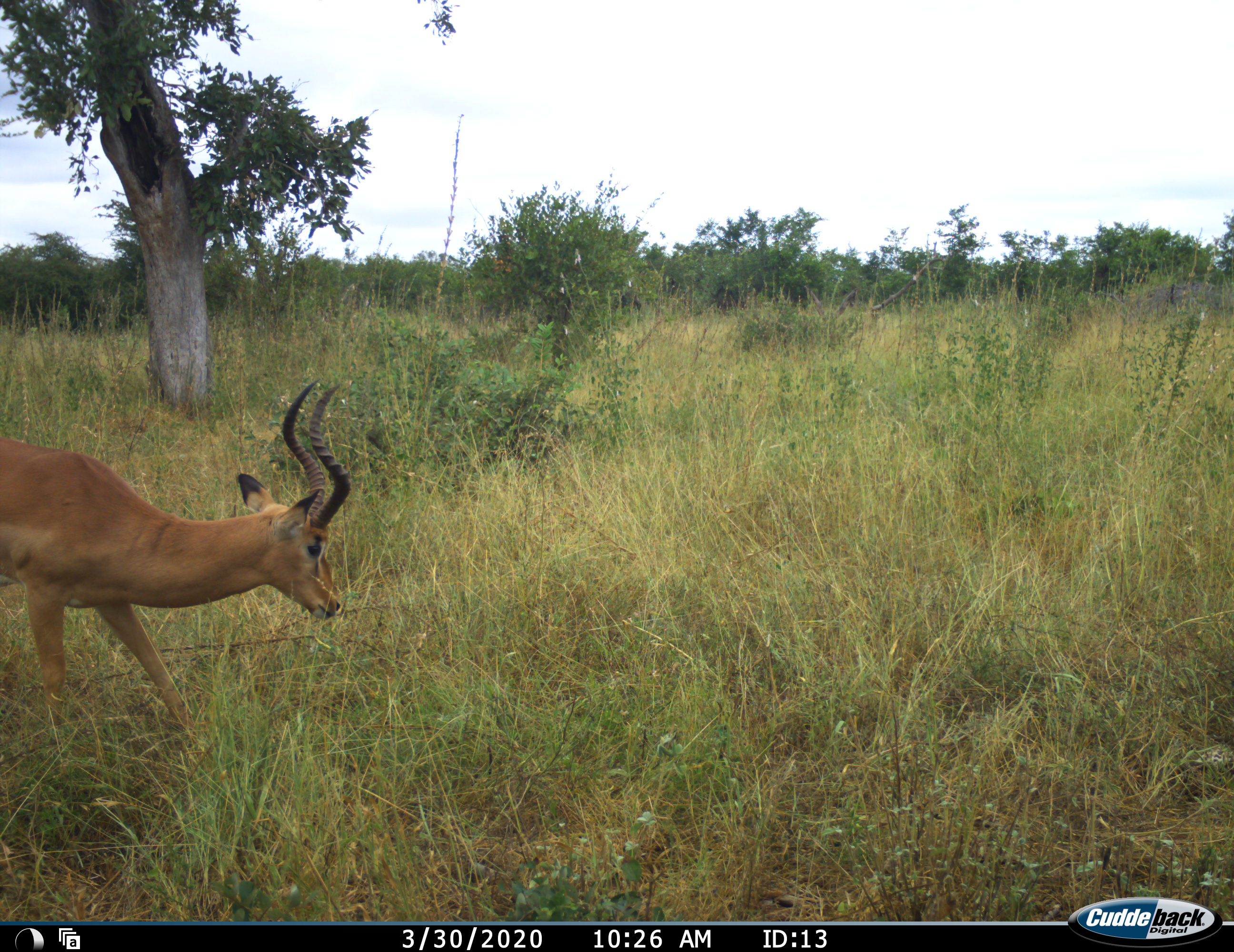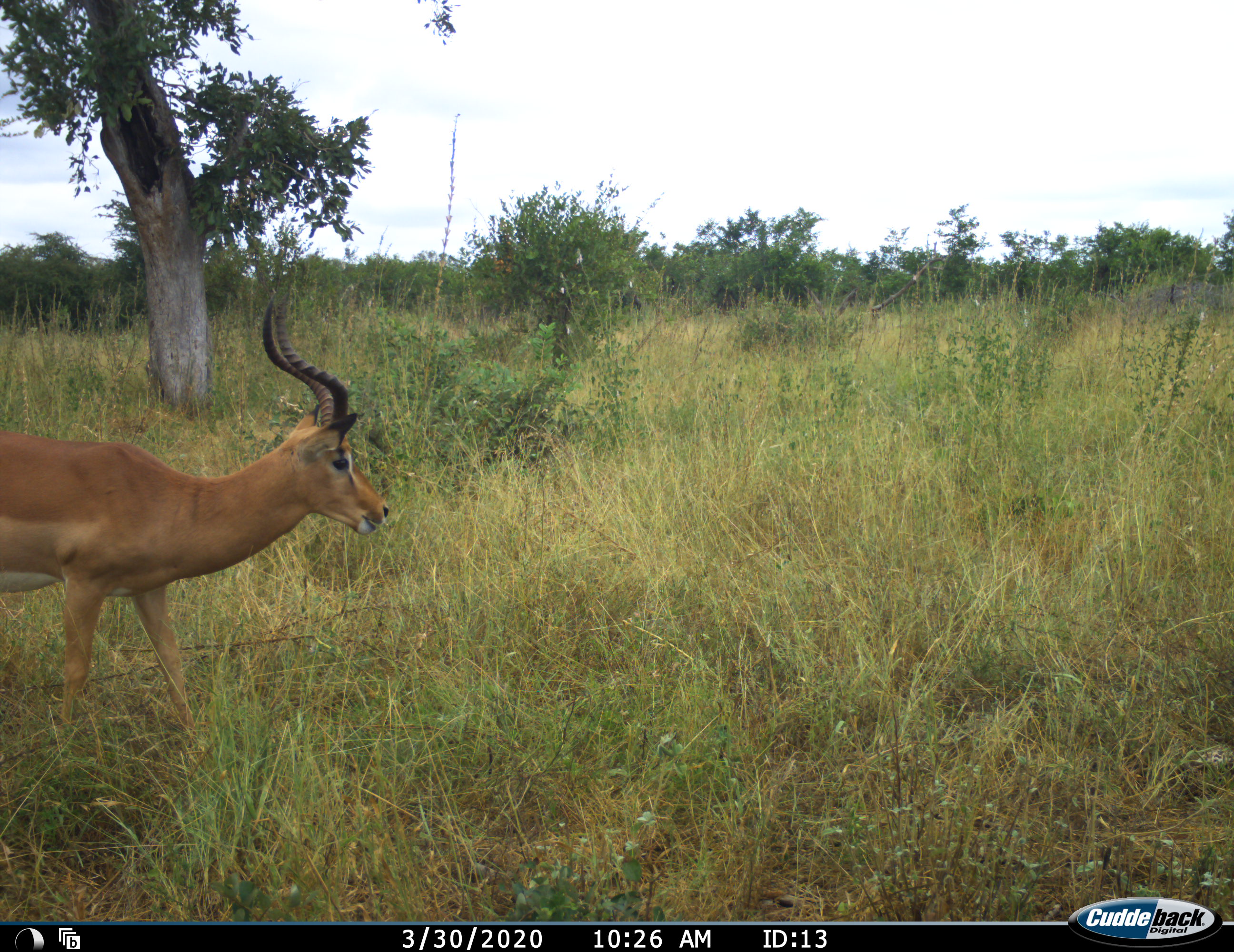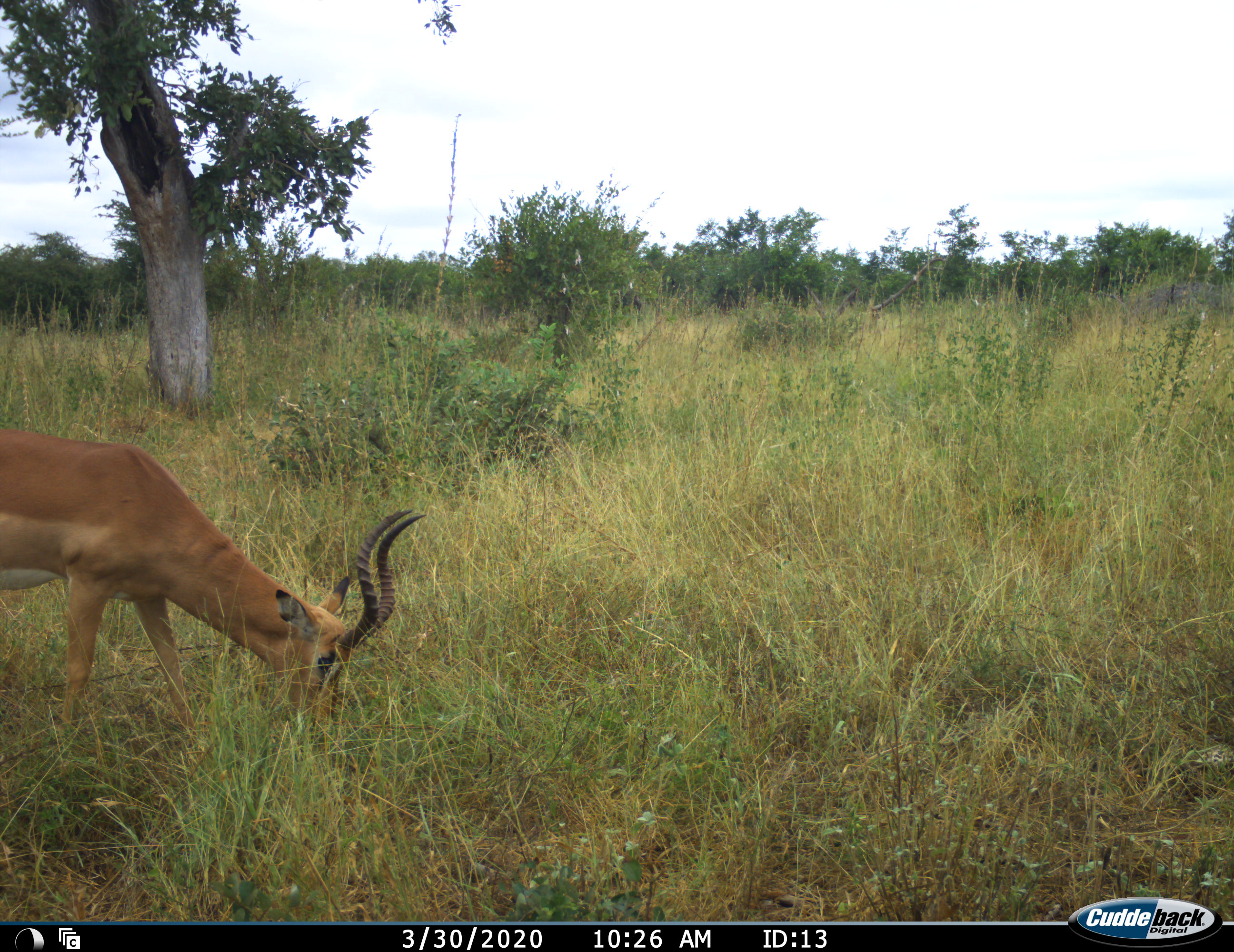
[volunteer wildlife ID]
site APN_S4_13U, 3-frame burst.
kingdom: Animalia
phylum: Chordata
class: Mammalia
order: Artiodactyla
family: Bovidae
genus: Aepyceros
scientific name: Aepyceros melampus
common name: impala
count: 1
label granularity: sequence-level